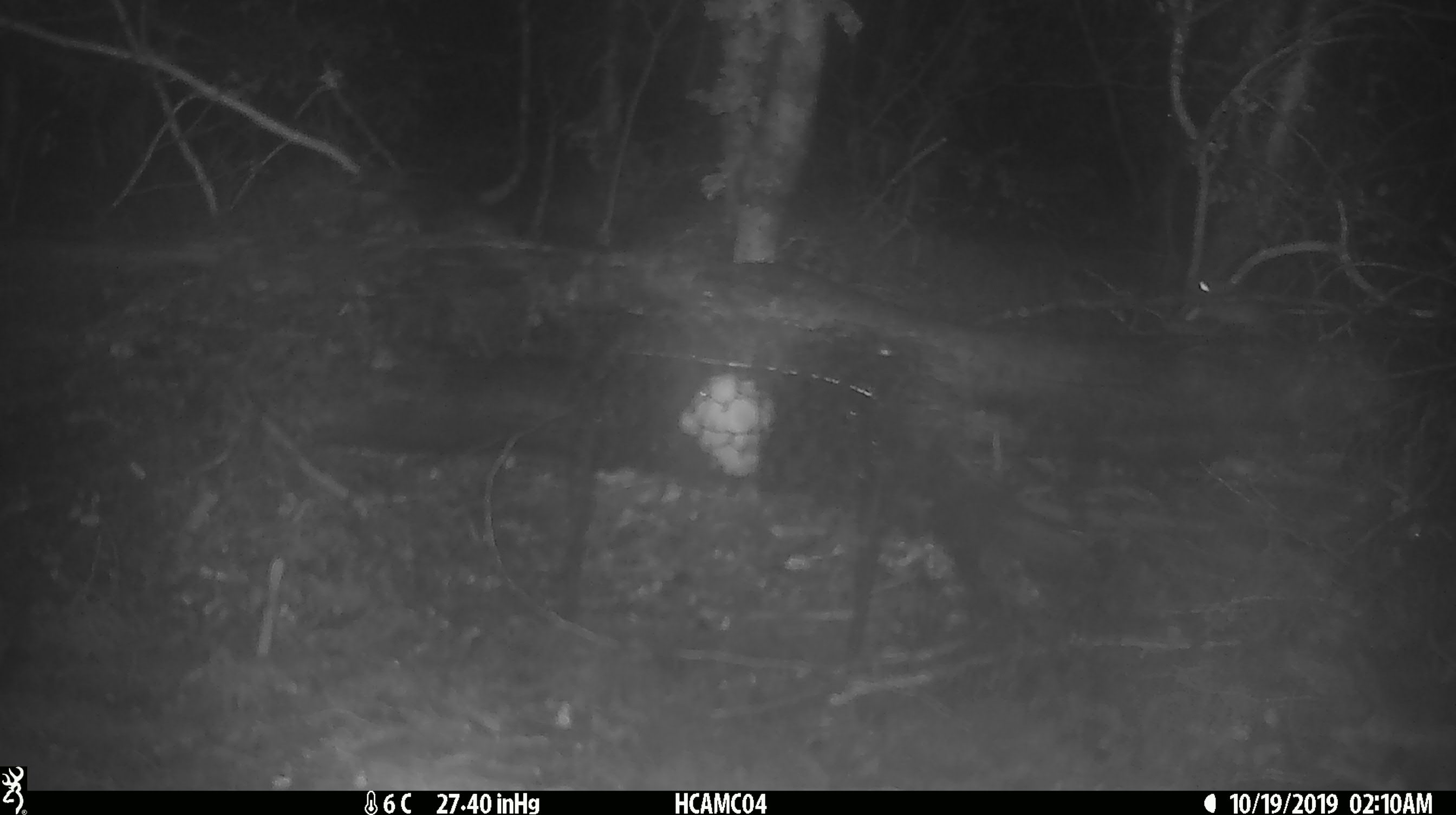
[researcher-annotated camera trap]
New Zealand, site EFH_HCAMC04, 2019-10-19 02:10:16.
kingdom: Animalia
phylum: Chordata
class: Mammalia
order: Rodentia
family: Muridae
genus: Mus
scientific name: Mus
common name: mouse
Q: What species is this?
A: Mouse (Mus).